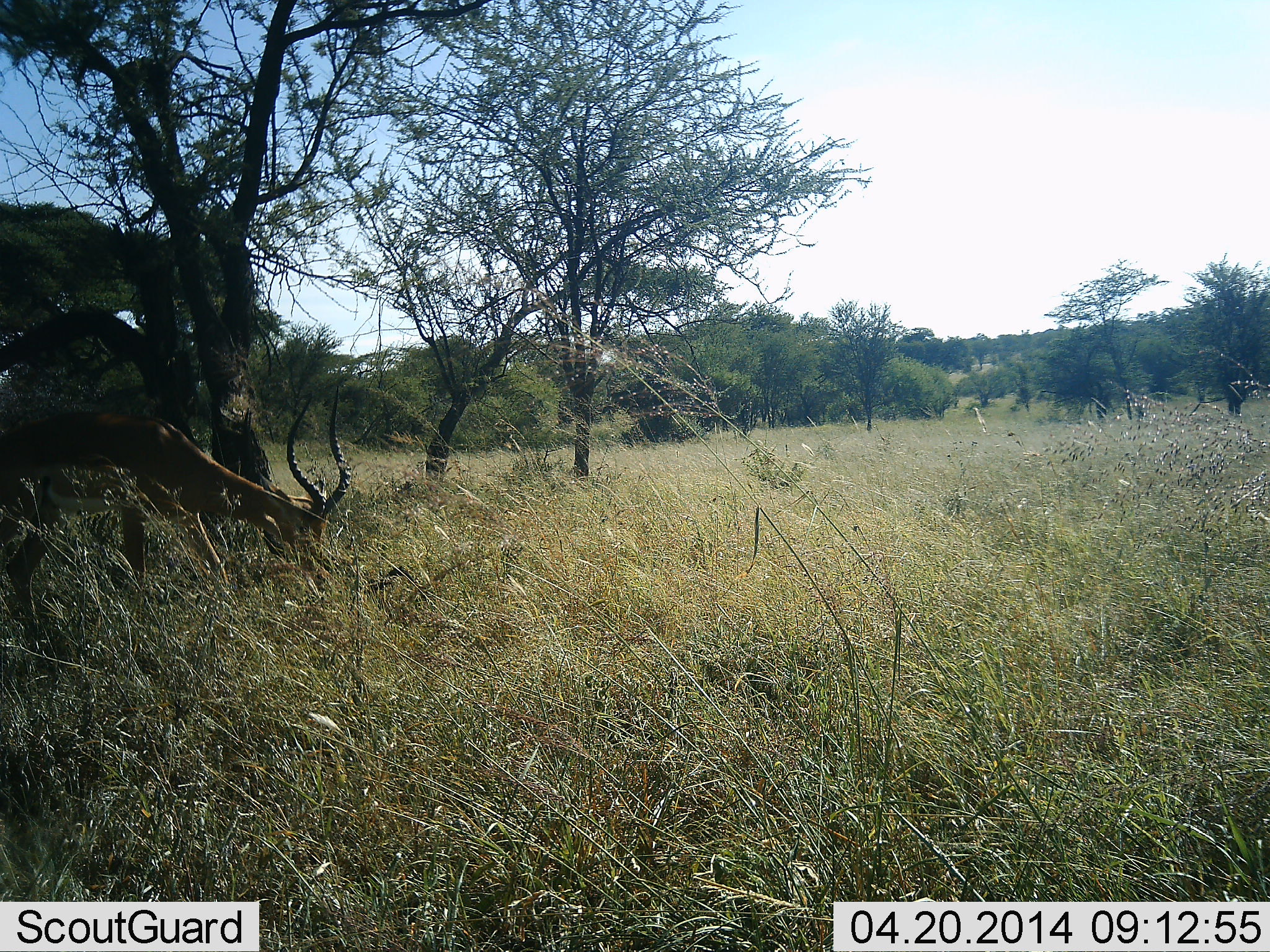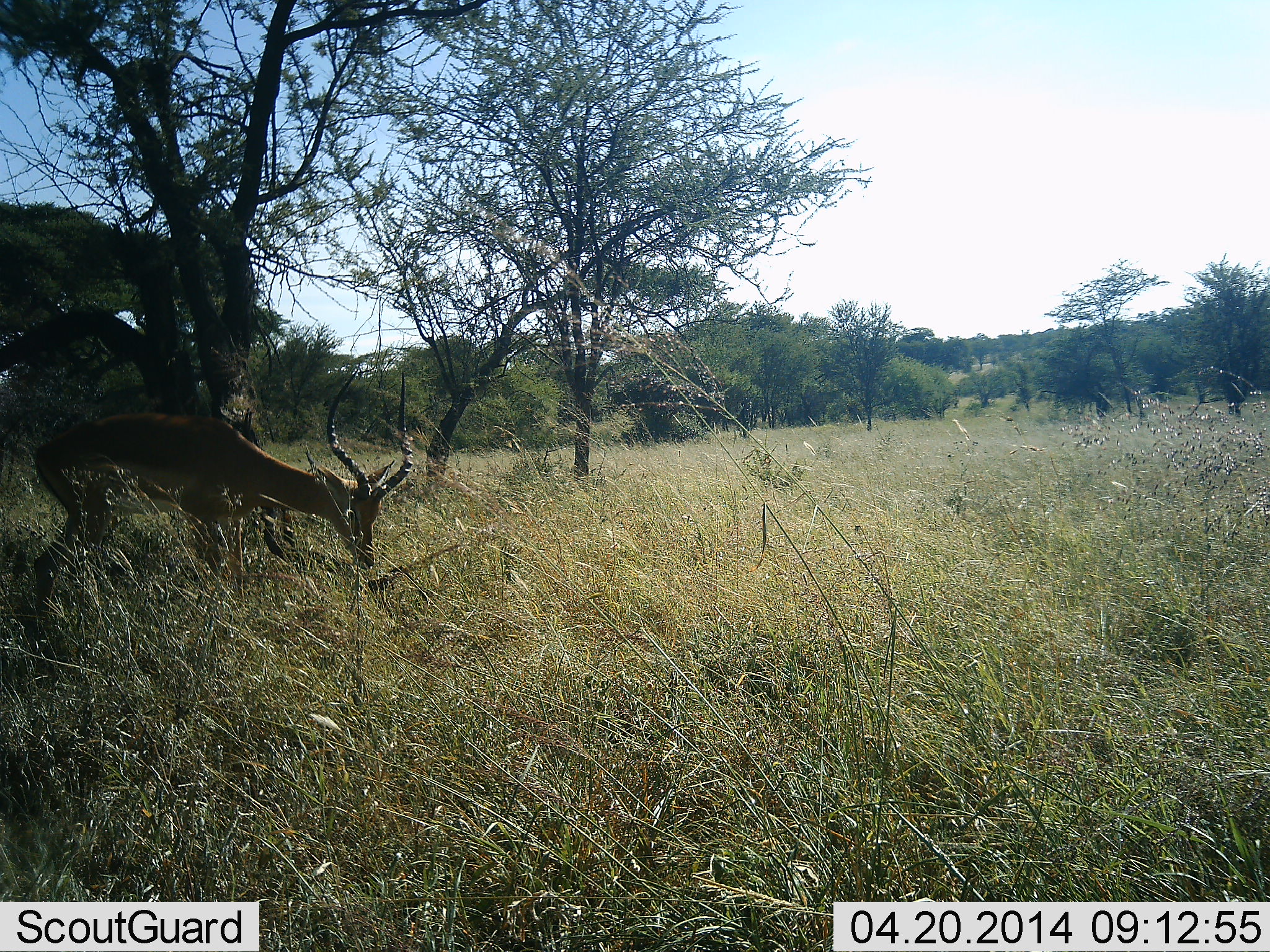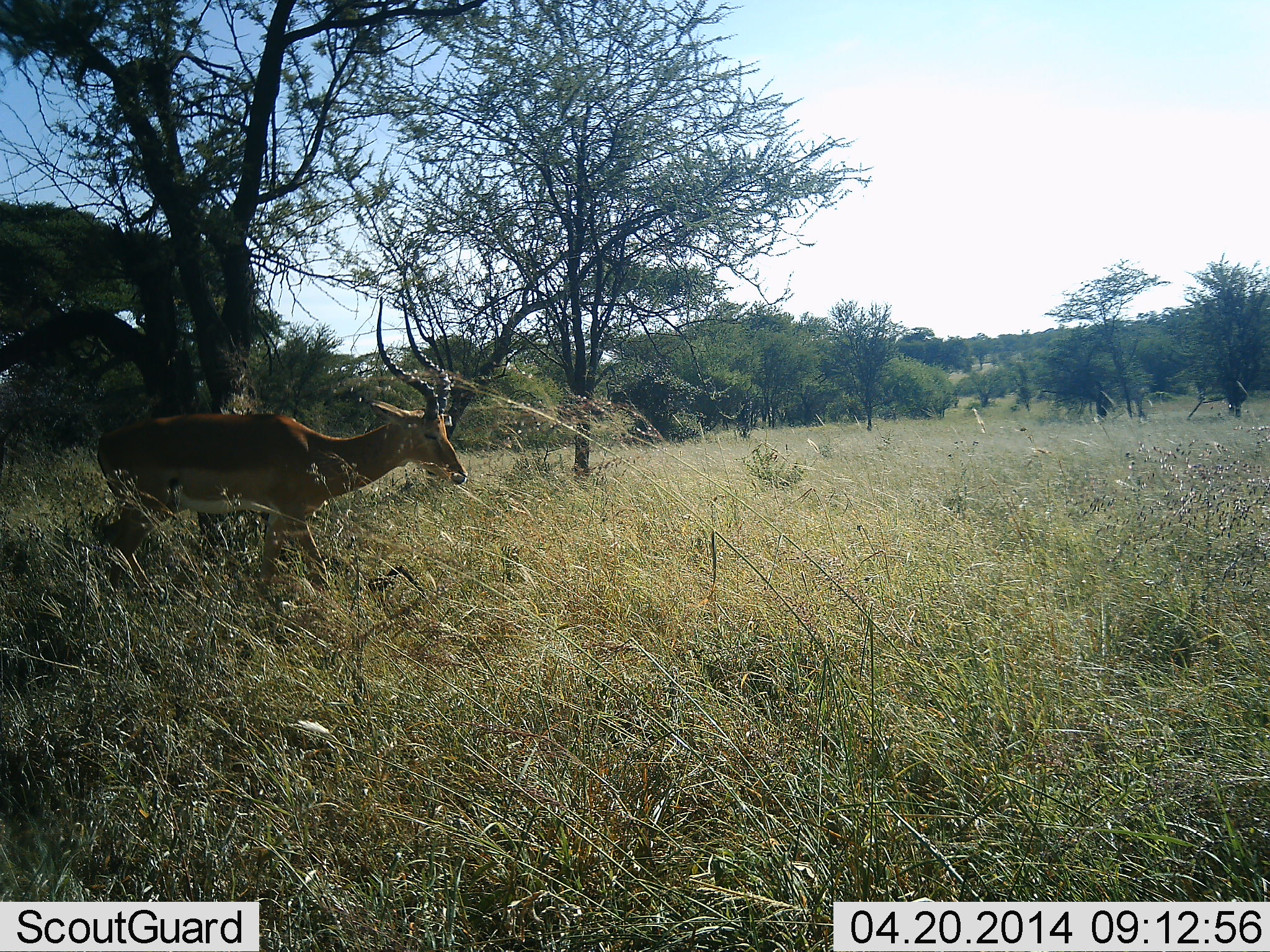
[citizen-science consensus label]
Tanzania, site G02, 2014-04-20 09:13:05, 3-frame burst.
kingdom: Animalia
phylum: Chordata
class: Mammalia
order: Artiodactyla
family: Bovidae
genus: Aepyceros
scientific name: Aepyceros melampus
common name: impala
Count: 1.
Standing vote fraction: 0%.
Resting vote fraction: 0%.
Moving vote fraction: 40%.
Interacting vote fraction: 0%.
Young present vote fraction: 0%.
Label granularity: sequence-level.